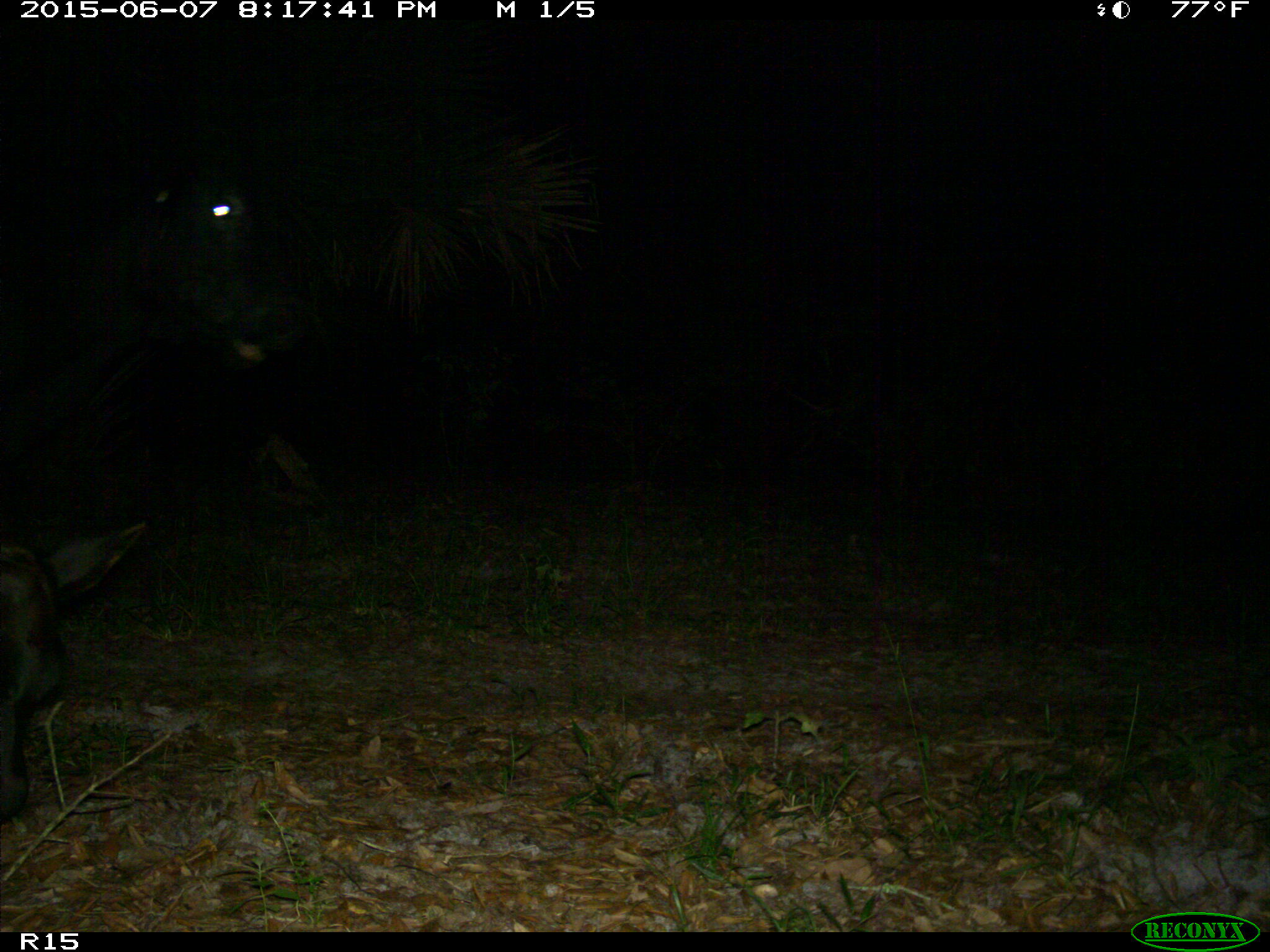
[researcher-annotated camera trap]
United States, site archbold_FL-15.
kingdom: Animalia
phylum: Chordata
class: Mammalia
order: Artiodactyla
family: Bovidae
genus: Bos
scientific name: Bos taurus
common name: domestic cow